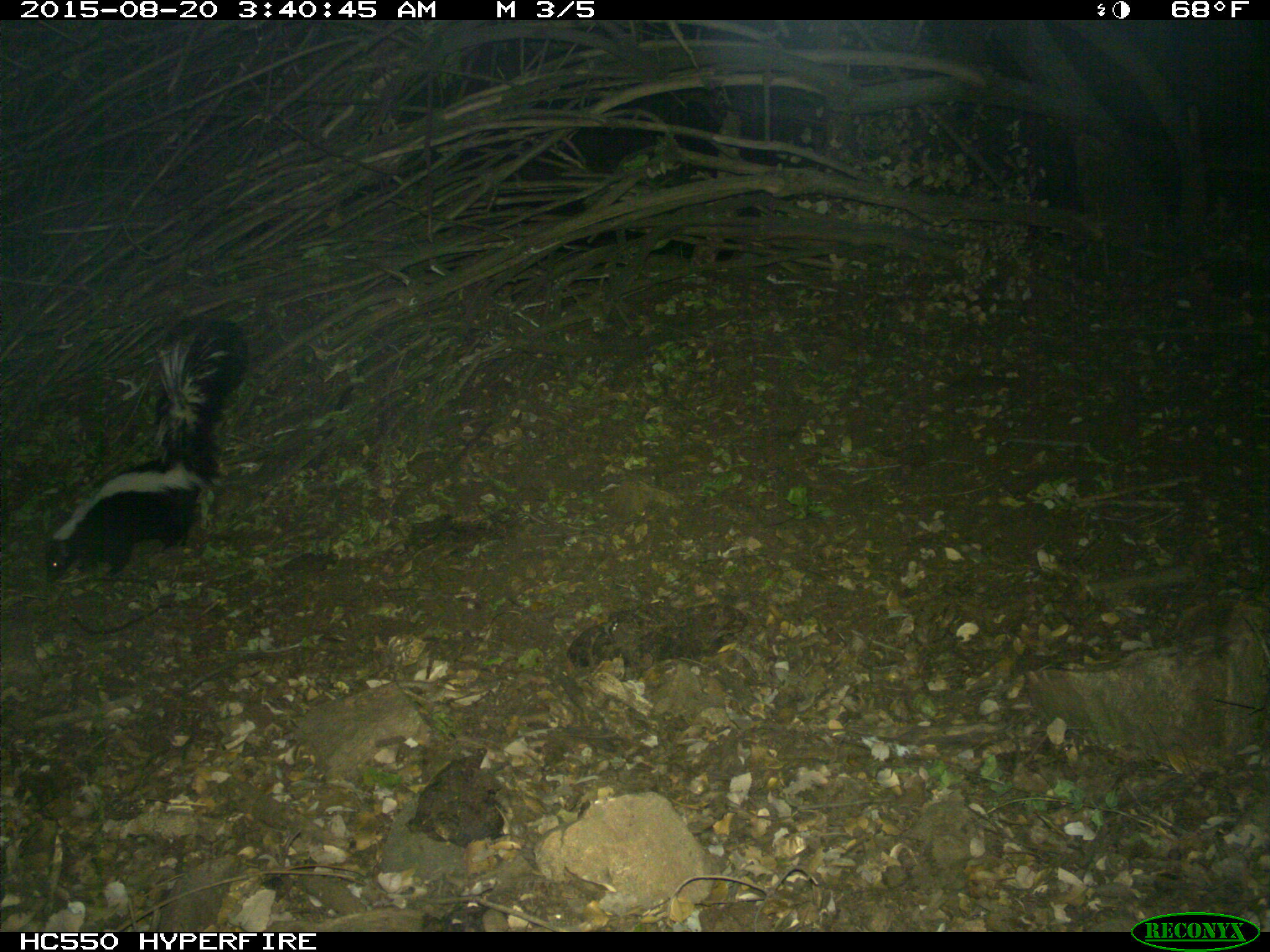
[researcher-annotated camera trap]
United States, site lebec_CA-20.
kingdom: Animalia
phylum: Chordata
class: Mammalia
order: Carnivora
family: Mephitidae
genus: Mephitis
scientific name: Mephitis mephitis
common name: striped skunk